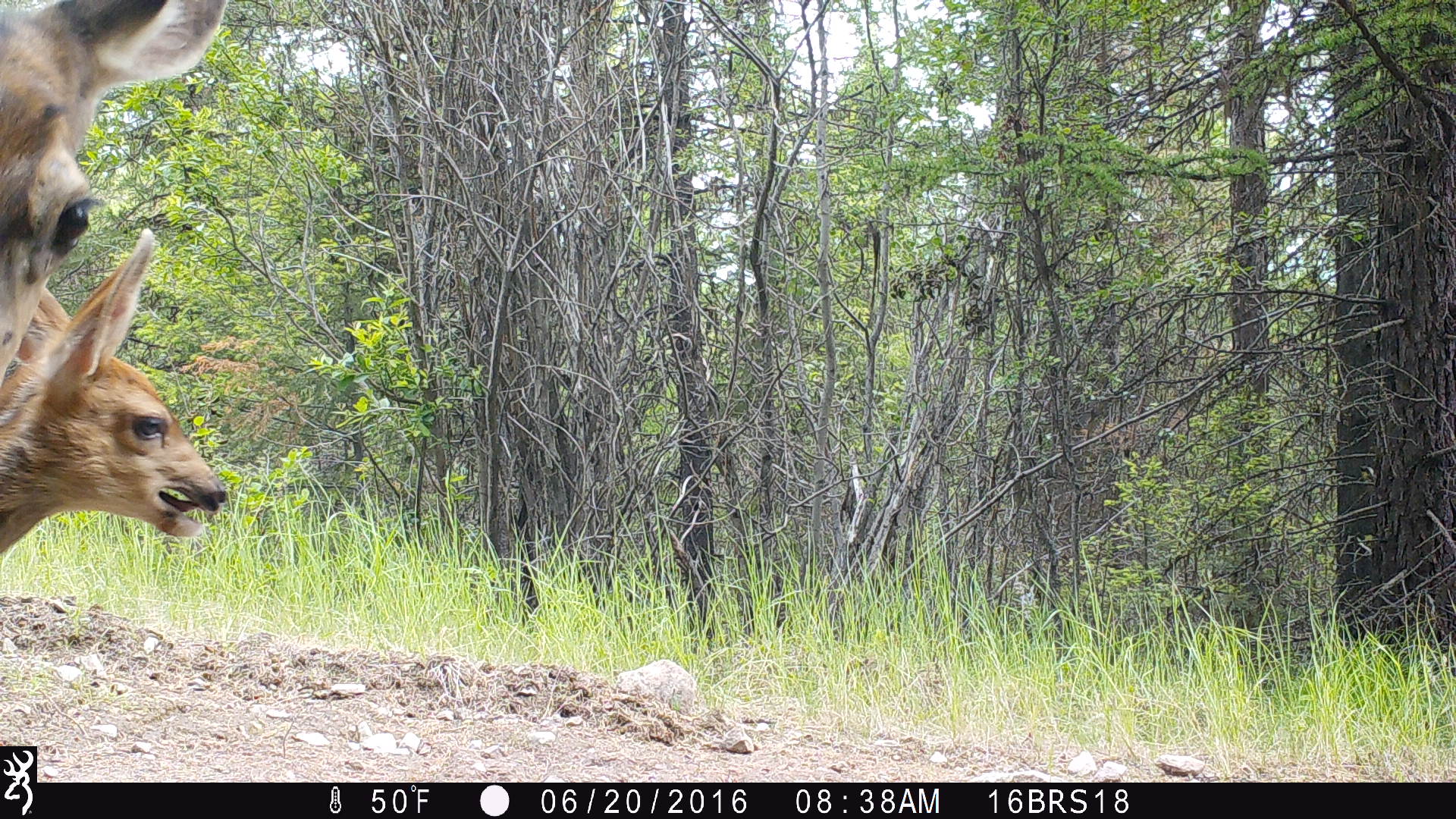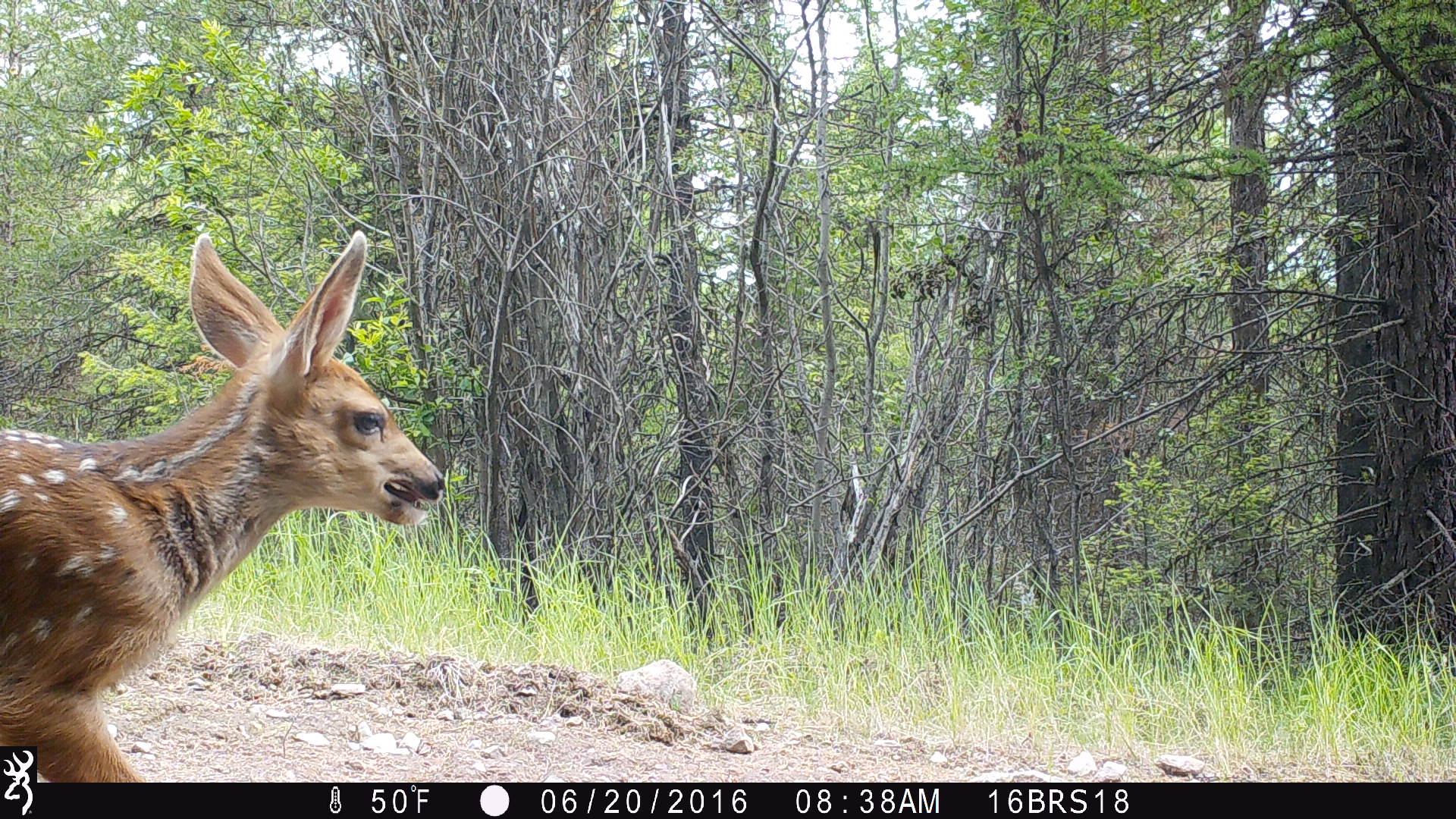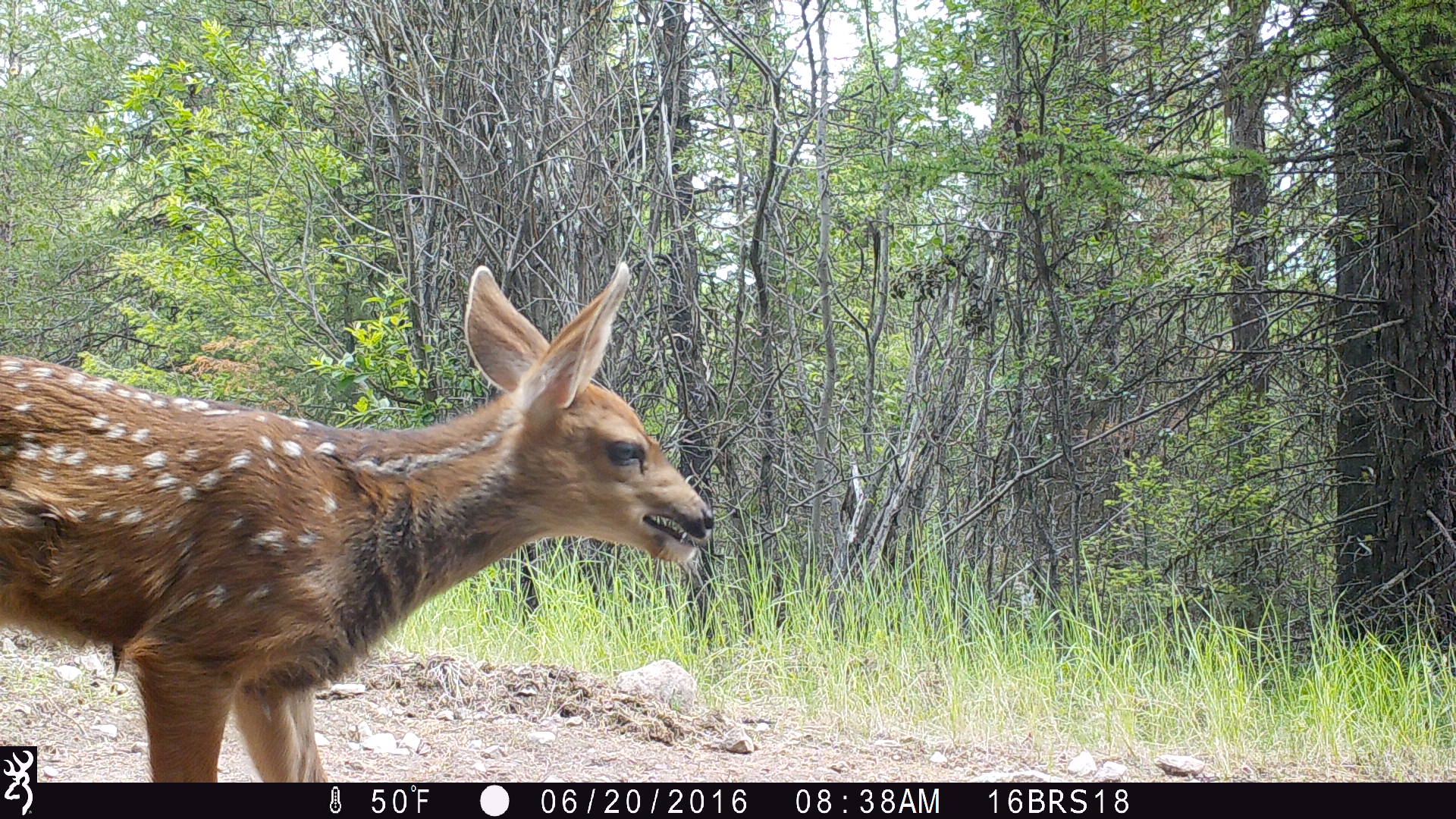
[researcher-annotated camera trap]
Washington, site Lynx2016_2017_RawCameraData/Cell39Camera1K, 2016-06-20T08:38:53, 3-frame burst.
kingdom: Animalia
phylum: Chordata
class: Mammalia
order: Artiodactyla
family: Cervidae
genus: Odocoileus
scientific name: Odocoileus hemionus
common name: mule deer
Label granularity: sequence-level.